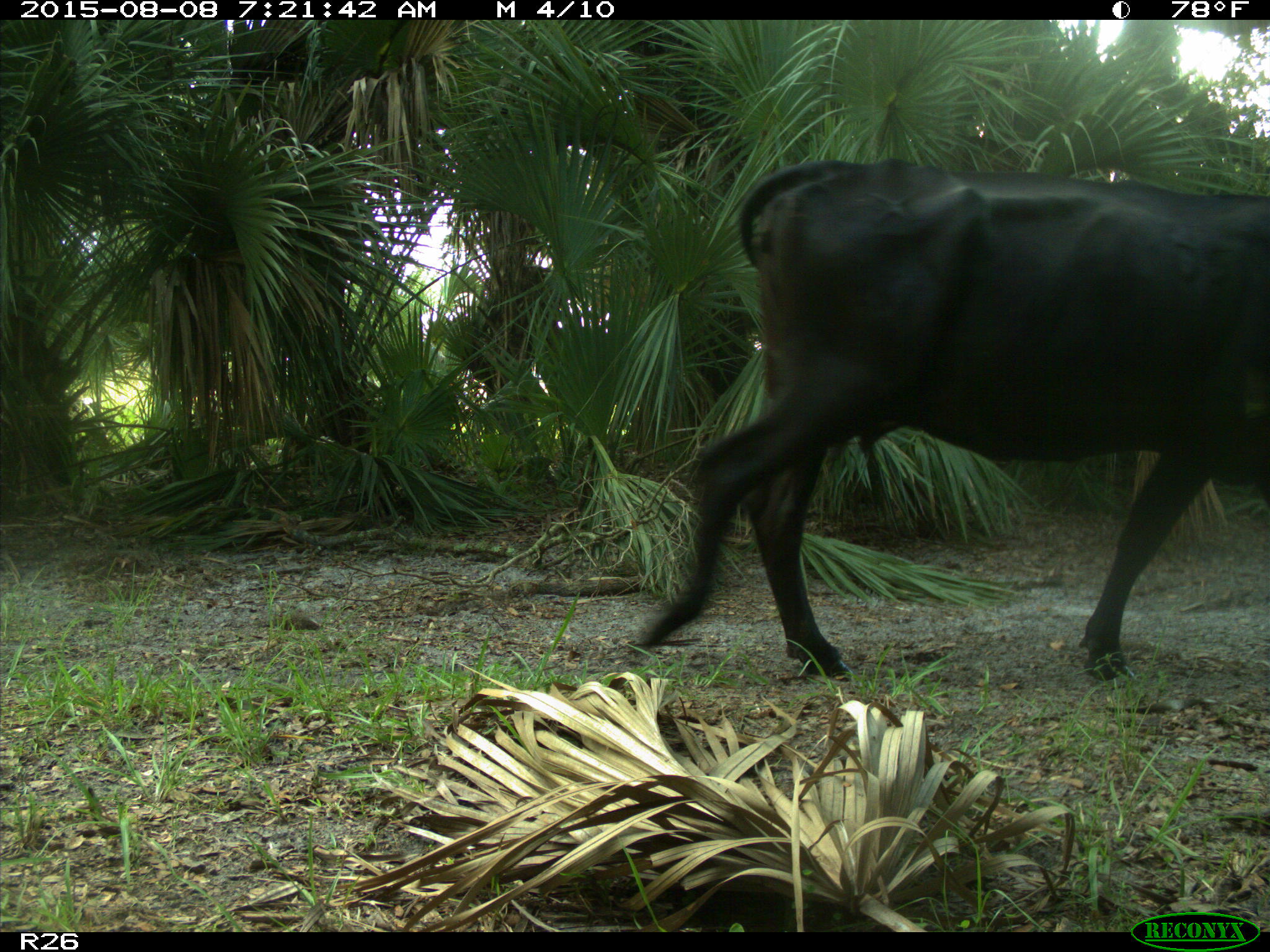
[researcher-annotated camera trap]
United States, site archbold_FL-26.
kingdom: Animalia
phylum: Chordata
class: Mammalia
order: Artiodactyla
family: Bovidae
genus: Bos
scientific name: Bos taurus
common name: domestic cow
Bos taurus (domestic cow).